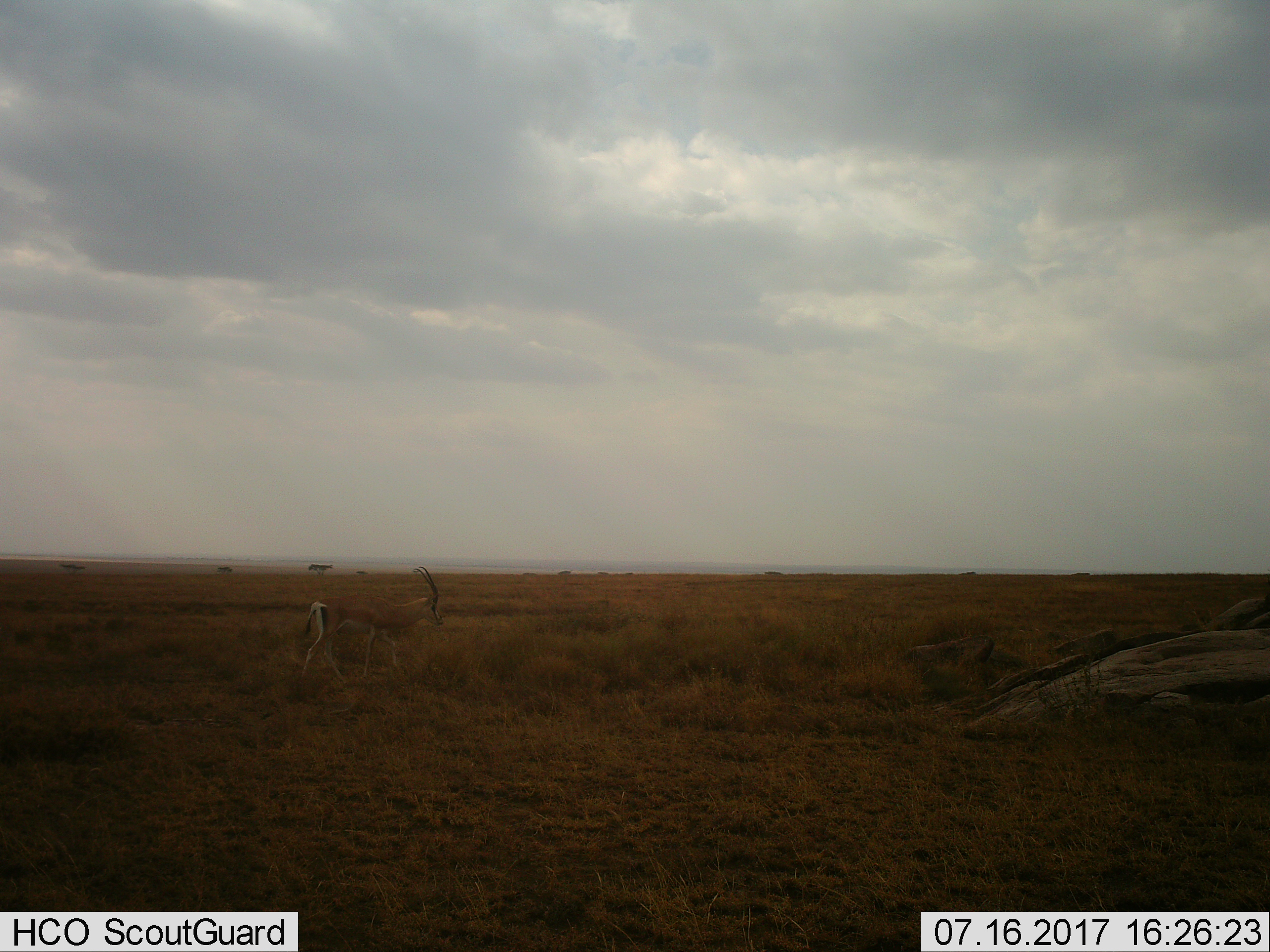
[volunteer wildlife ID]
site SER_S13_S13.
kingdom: Animalia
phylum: Chordata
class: Mammalia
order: Artiodactyla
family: Bovidae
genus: Nanger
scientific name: Nanger granti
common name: grant's gazelle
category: gazellegrants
Gazellegrants (grant's gazelle) (Nanger granti), count 1. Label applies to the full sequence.